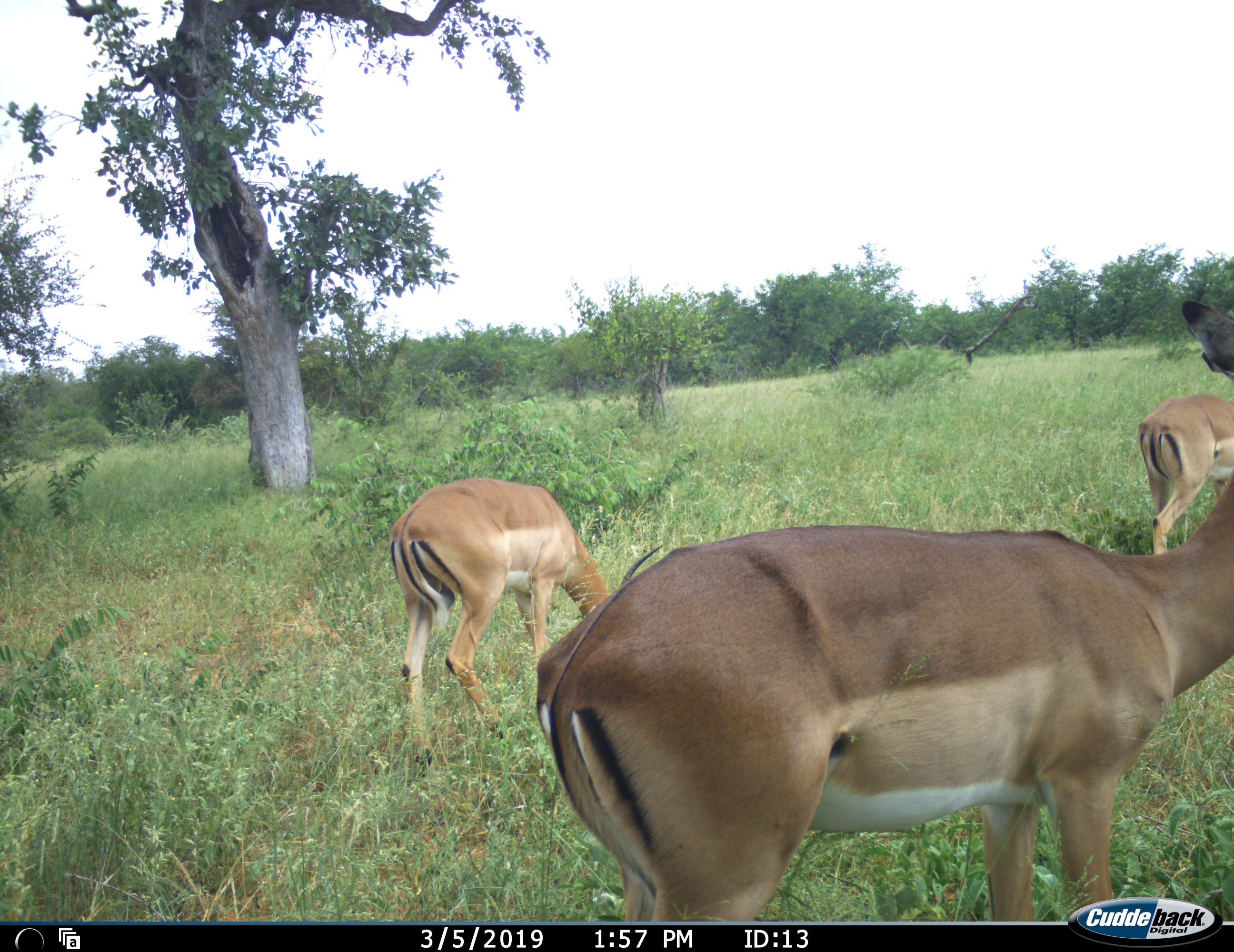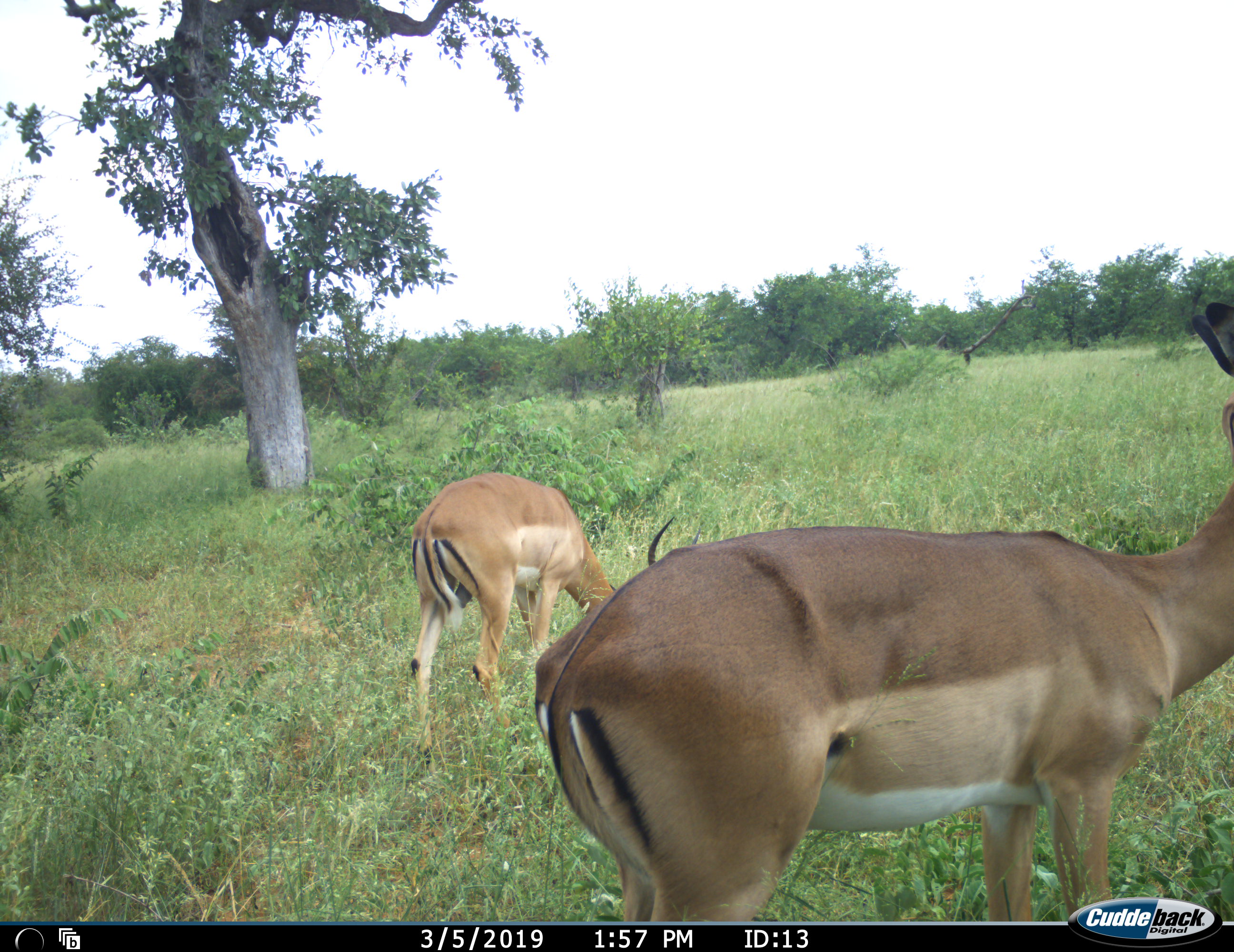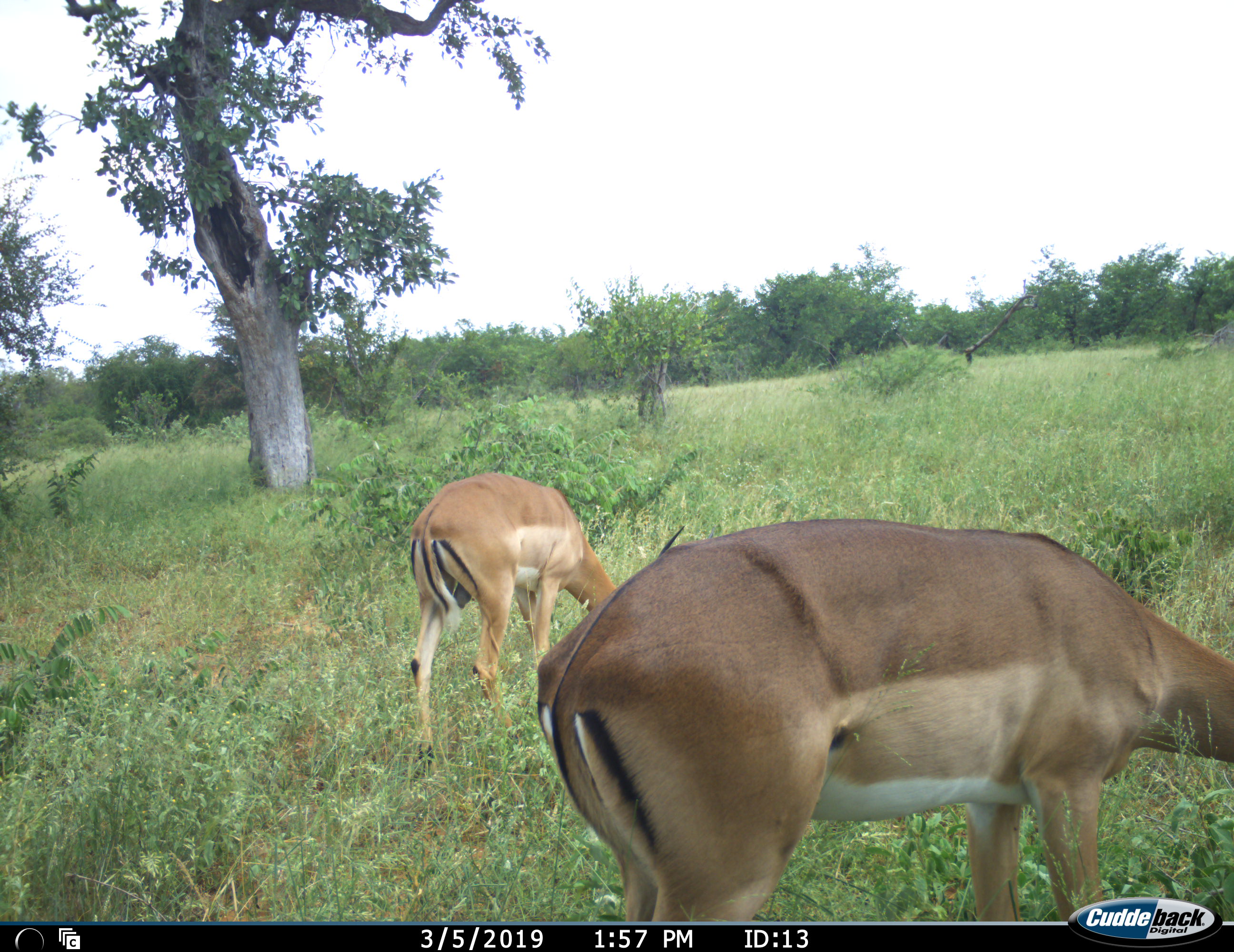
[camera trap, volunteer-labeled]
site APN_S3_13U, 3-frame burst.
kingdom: Animalia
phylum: Chordata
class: Mammalia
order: Artiodactyla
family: Bovidae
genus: Aepyceros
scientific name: Aepyceros melampus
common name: impala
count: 3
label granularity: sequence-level